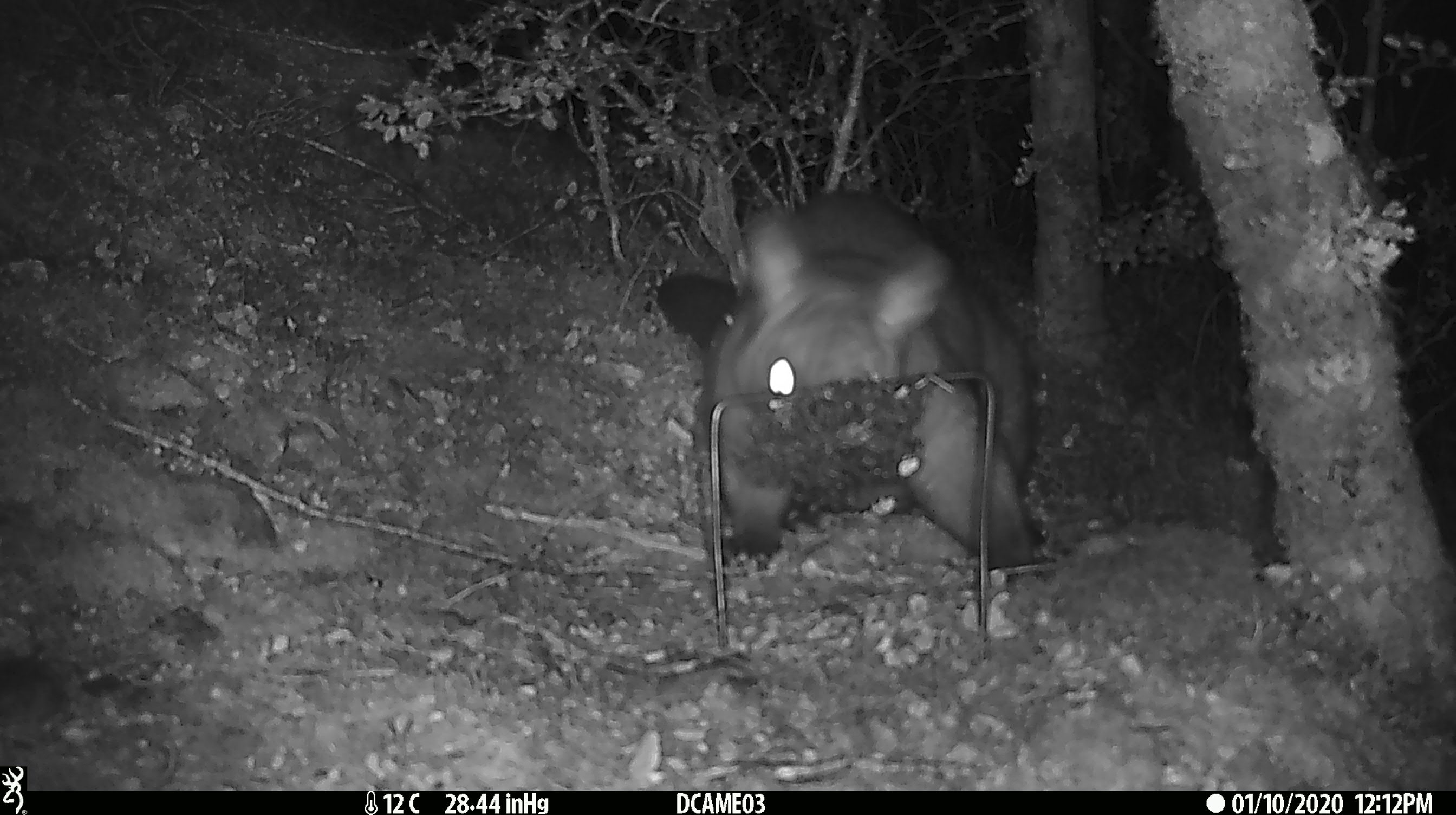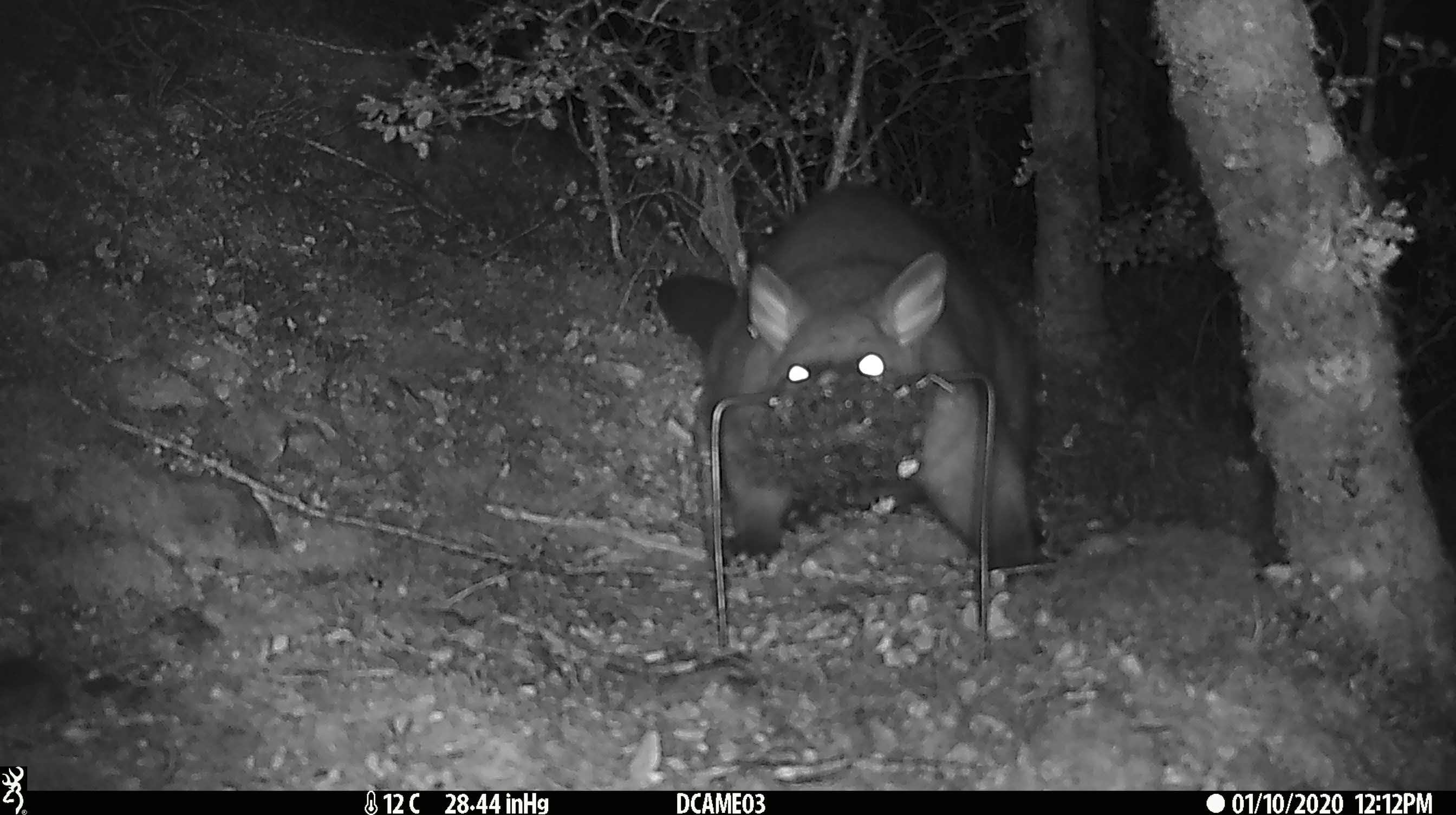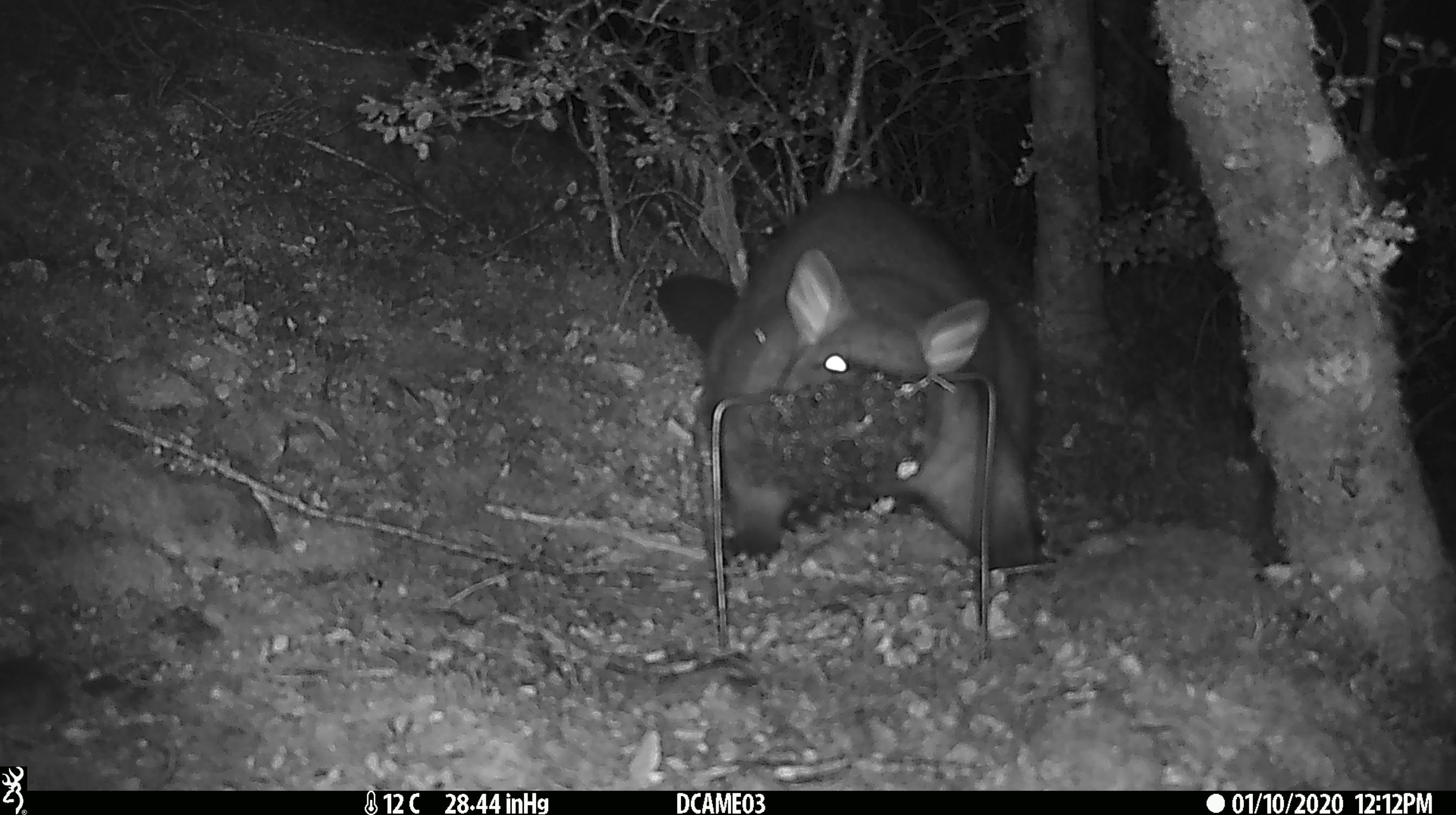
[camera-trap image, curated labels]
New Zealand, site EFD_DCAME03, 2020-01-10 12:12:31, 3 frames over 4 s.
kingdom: Animalia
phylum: Chordata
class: Mammalia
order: Diprotodontia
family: Phalangeridae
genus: Trichosurus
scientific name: Trichosurus vulpecula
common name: common brushtail possum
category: possum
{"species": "possum (common brushtail possum) (Trichosurus vulpecula)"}